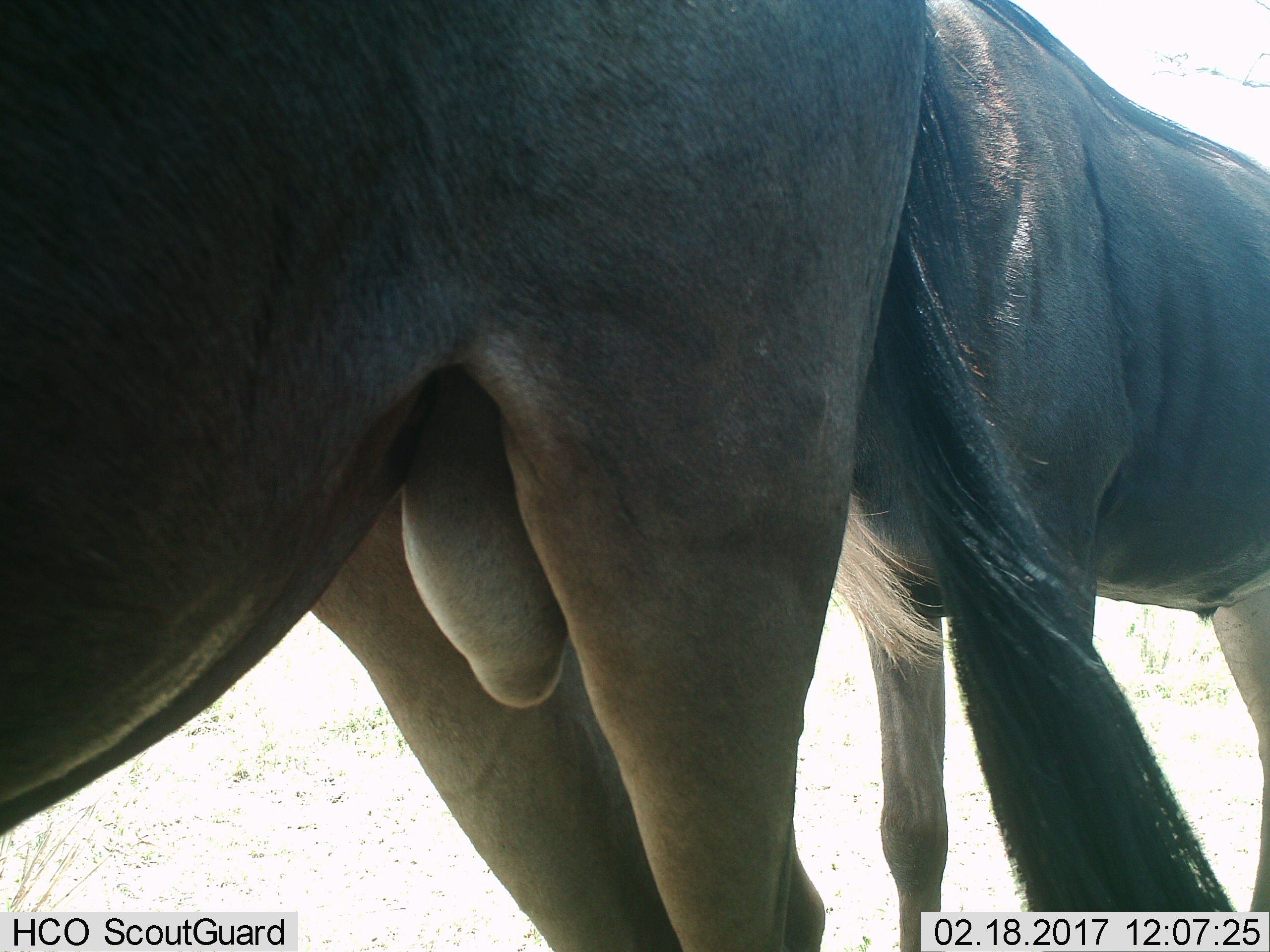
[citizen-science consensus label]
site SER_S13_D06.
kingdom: Animalia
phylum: Chordata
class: Mammalia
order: Artiodactyla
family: Bovidae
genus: Connochaetes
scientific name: Connochaetes taurinus taurinus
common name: blue wildebeest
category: wildebeestblue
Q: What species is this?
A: Wildebeestblue (blue wildebeest) (Connochaetes taurinus taurinus).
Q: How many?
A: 2.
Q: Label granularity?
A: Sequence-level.